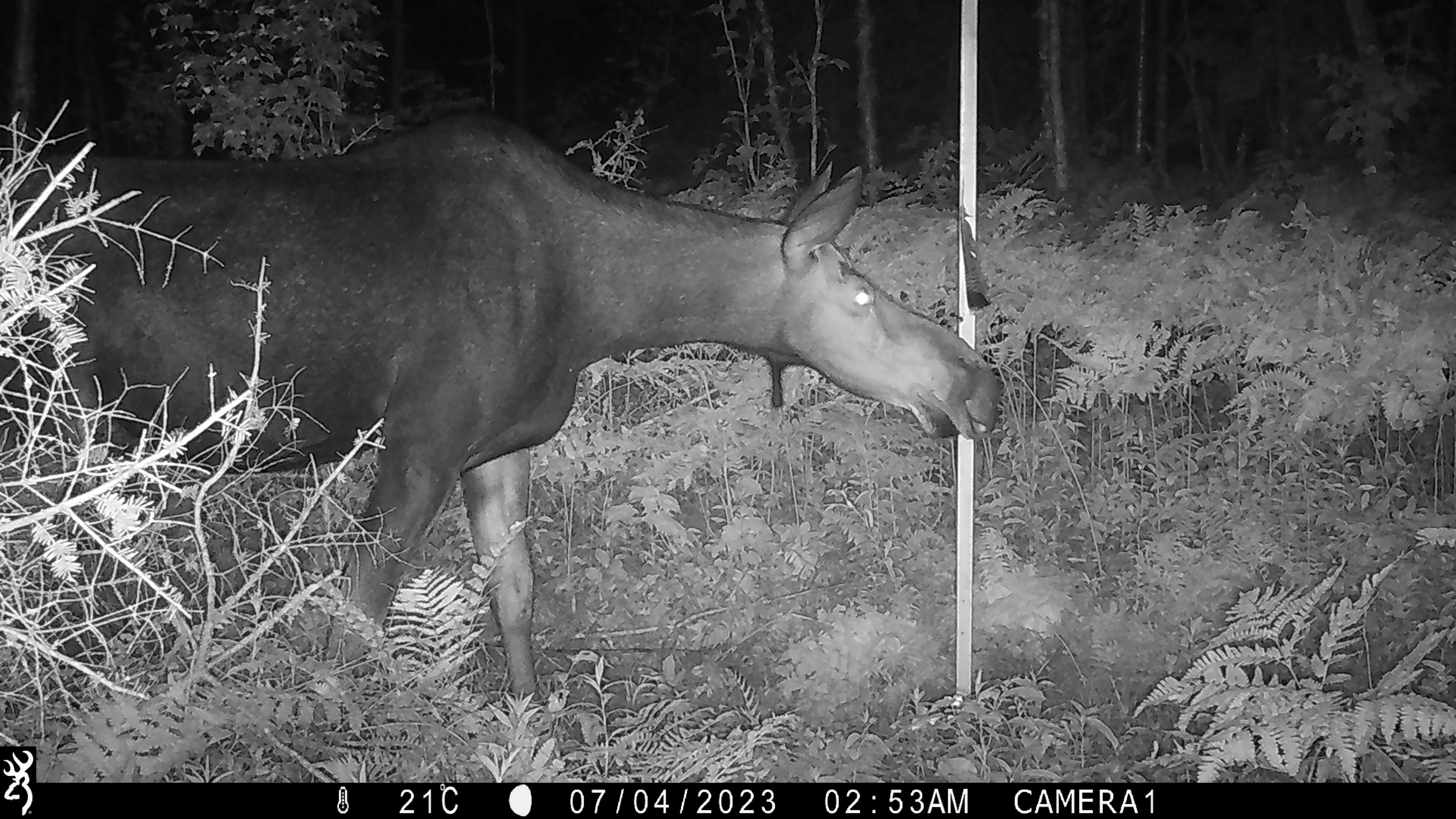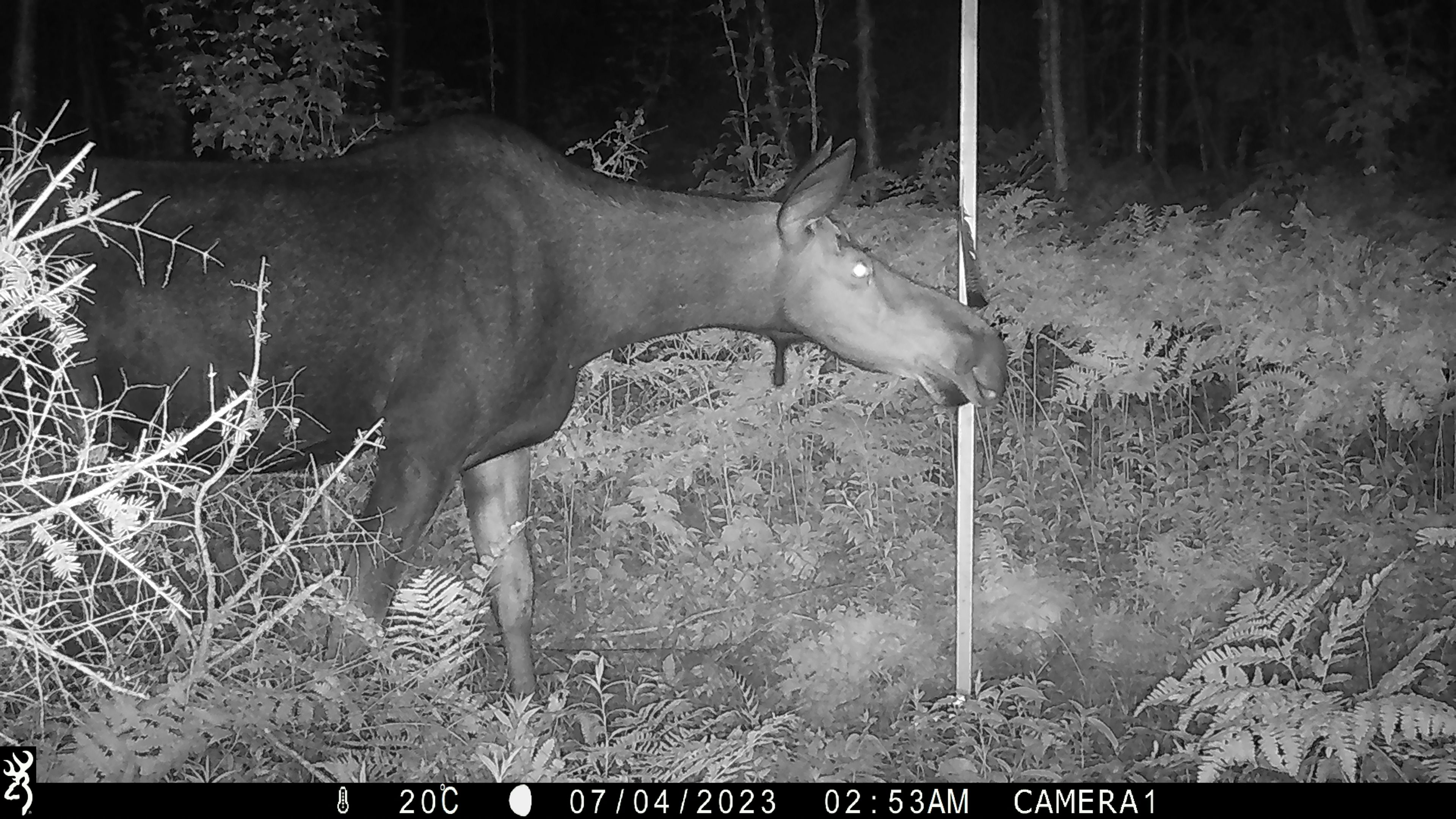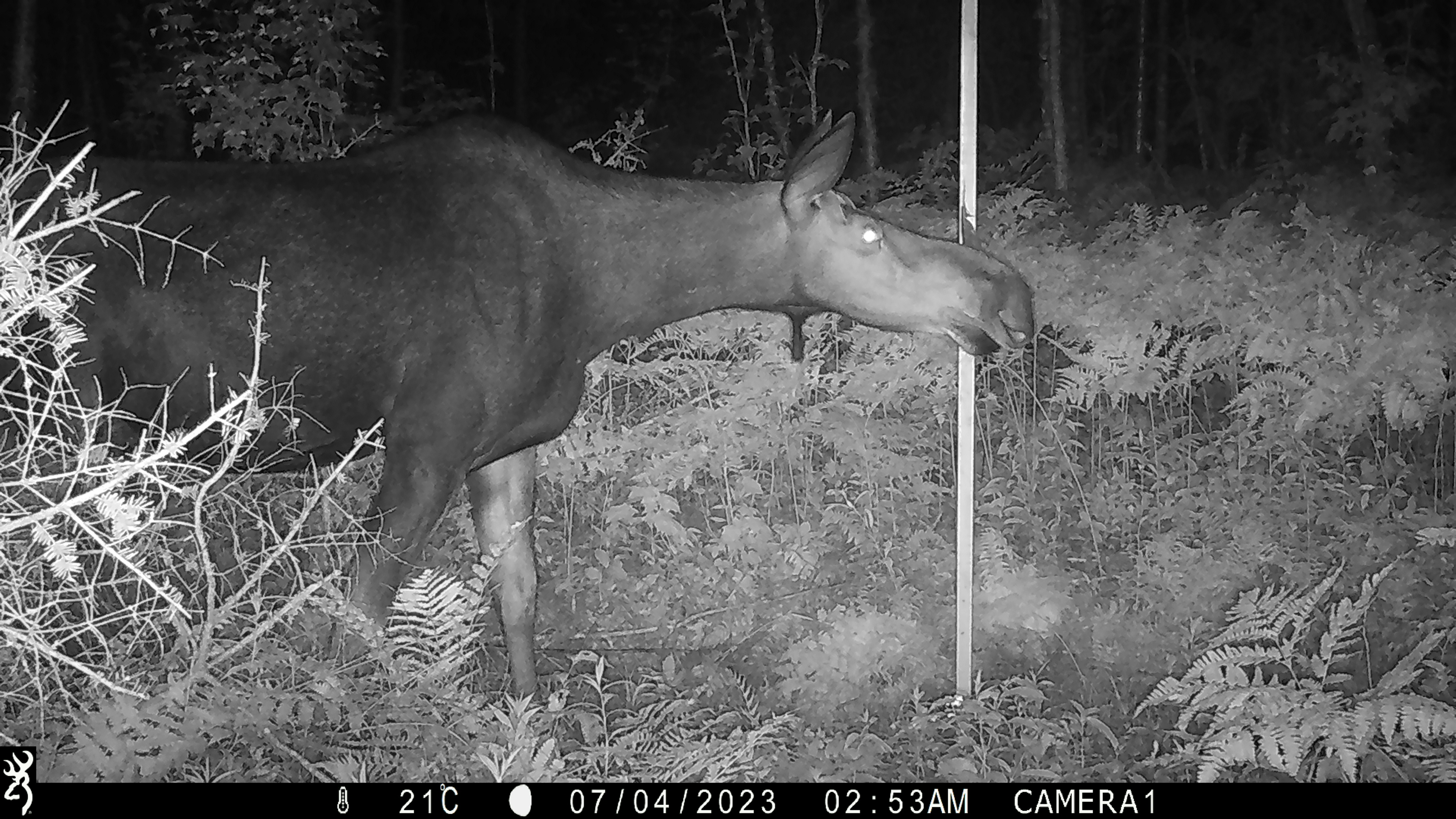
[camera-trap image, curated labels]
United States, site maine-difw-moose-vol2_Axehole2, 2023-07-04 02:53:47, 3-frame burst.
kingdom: Animalia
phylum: Chordata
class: Mammalia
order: Artiodactyla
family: Cervidae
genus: Alces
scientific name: Alces alces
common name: moose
Moose (Alces alces).